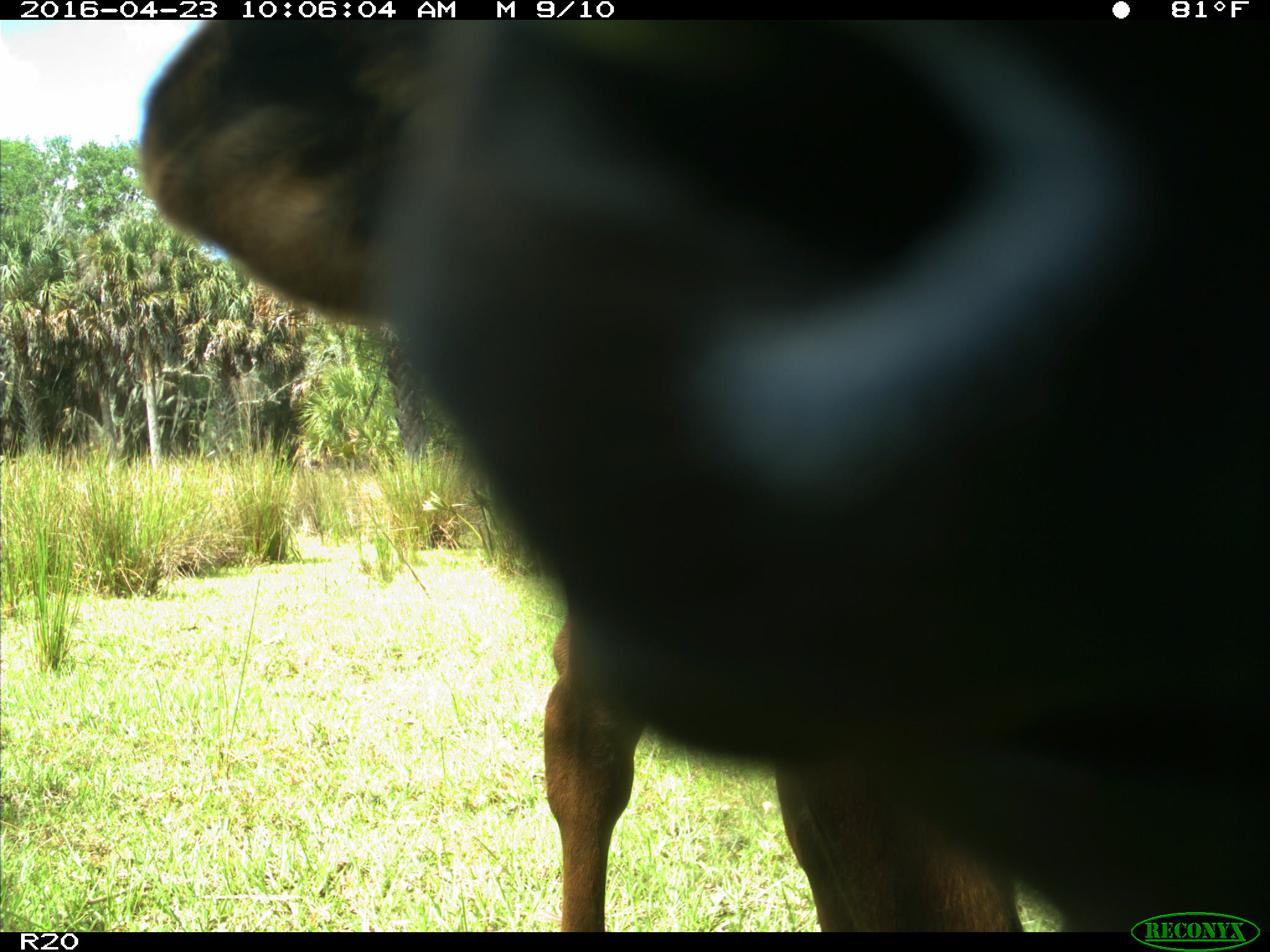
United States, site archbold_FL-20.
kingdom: Animalia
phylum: Chordata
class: Mammalia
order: Artiodactyla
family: Bovidae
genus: Bos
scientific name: Bos taurus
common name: domestic cow